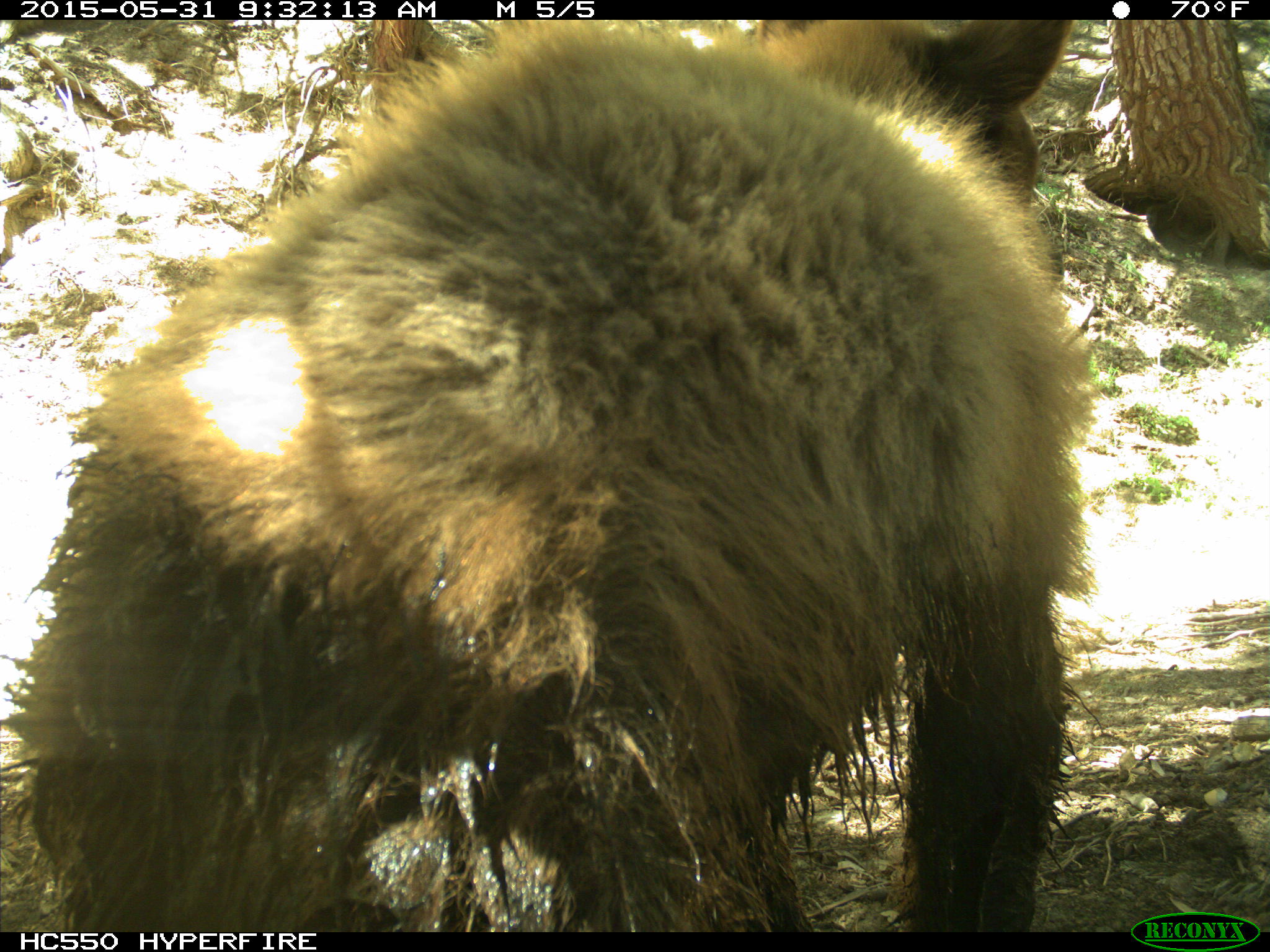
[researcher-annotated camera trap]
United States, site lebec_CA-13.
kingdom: Animalia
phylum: Chordata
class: Mammalia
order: Carnivora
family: Ursidae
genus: Ursus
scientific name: Ursus americanus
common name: american black bear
Ursus americanus (american black bear).